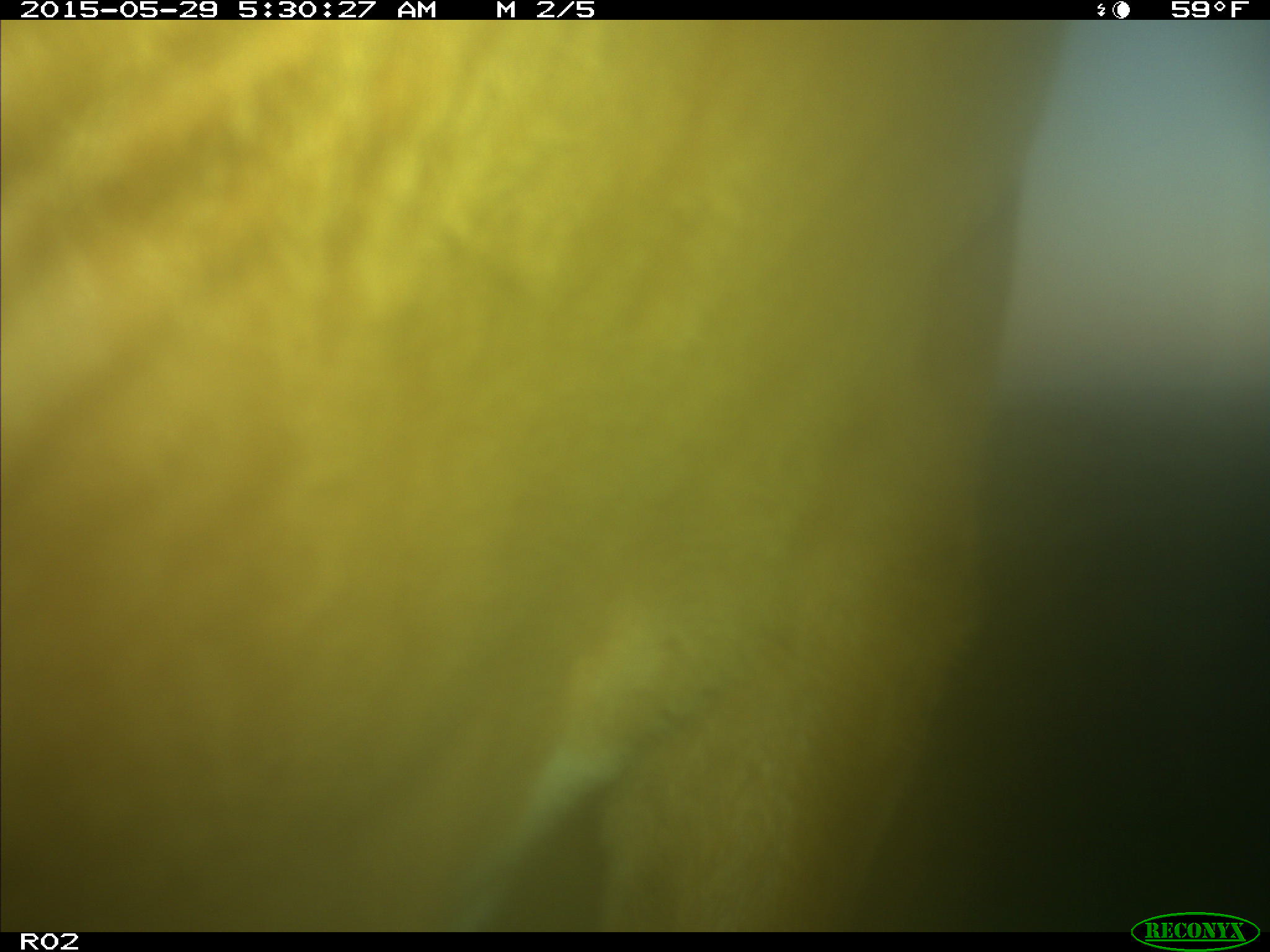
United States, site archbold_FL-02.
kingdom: Animalia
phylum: Chordata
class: Mammalia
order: Artiodactyla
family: Bovidae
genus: Bos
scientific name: Bos taurus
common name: domestic cow